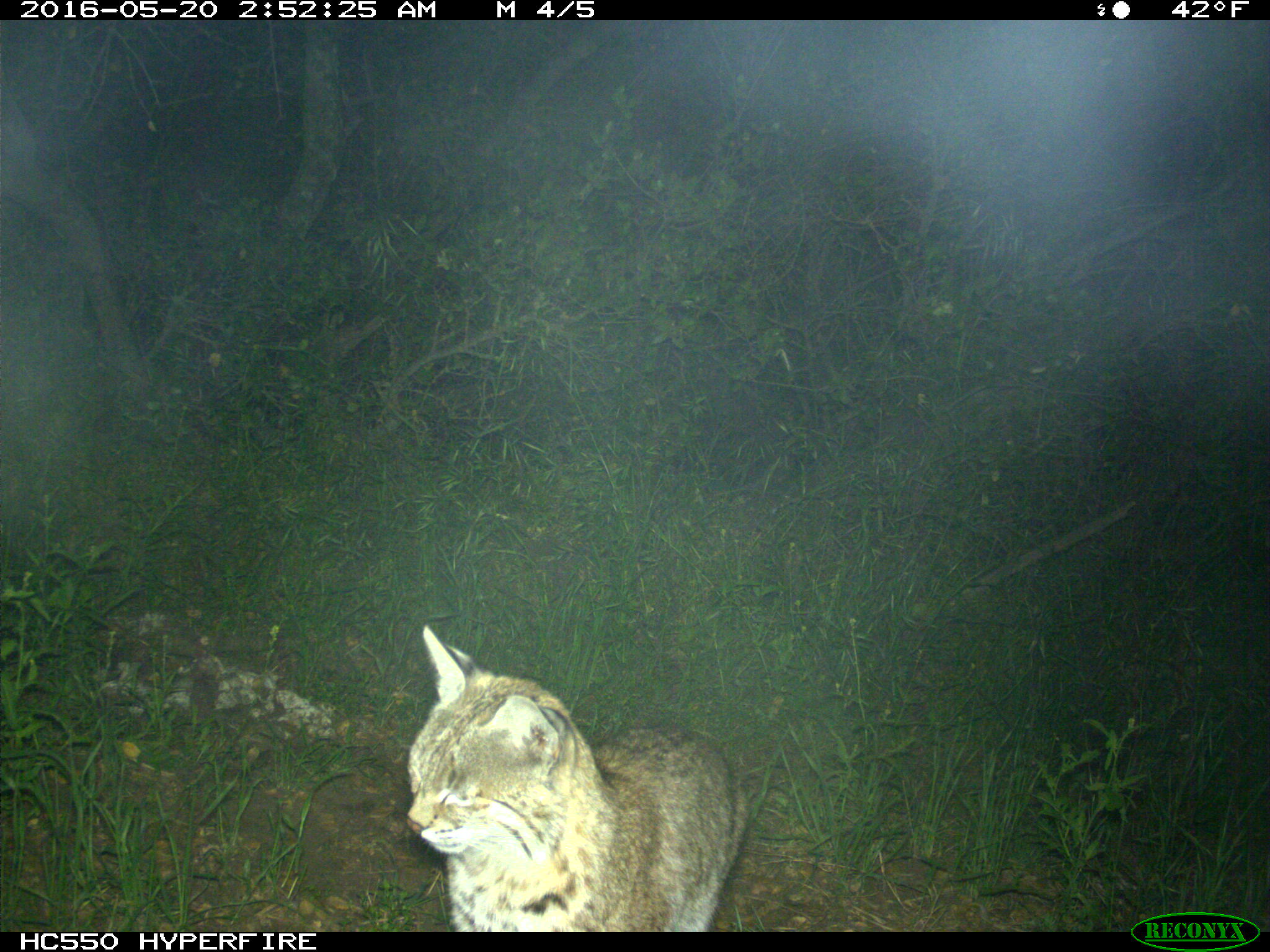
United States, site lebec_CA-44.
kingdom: Animalia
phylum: Chordata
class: Mammalia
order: Carnivora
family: Felidae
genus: Lynx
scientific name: Lynx rufus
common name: bobcat